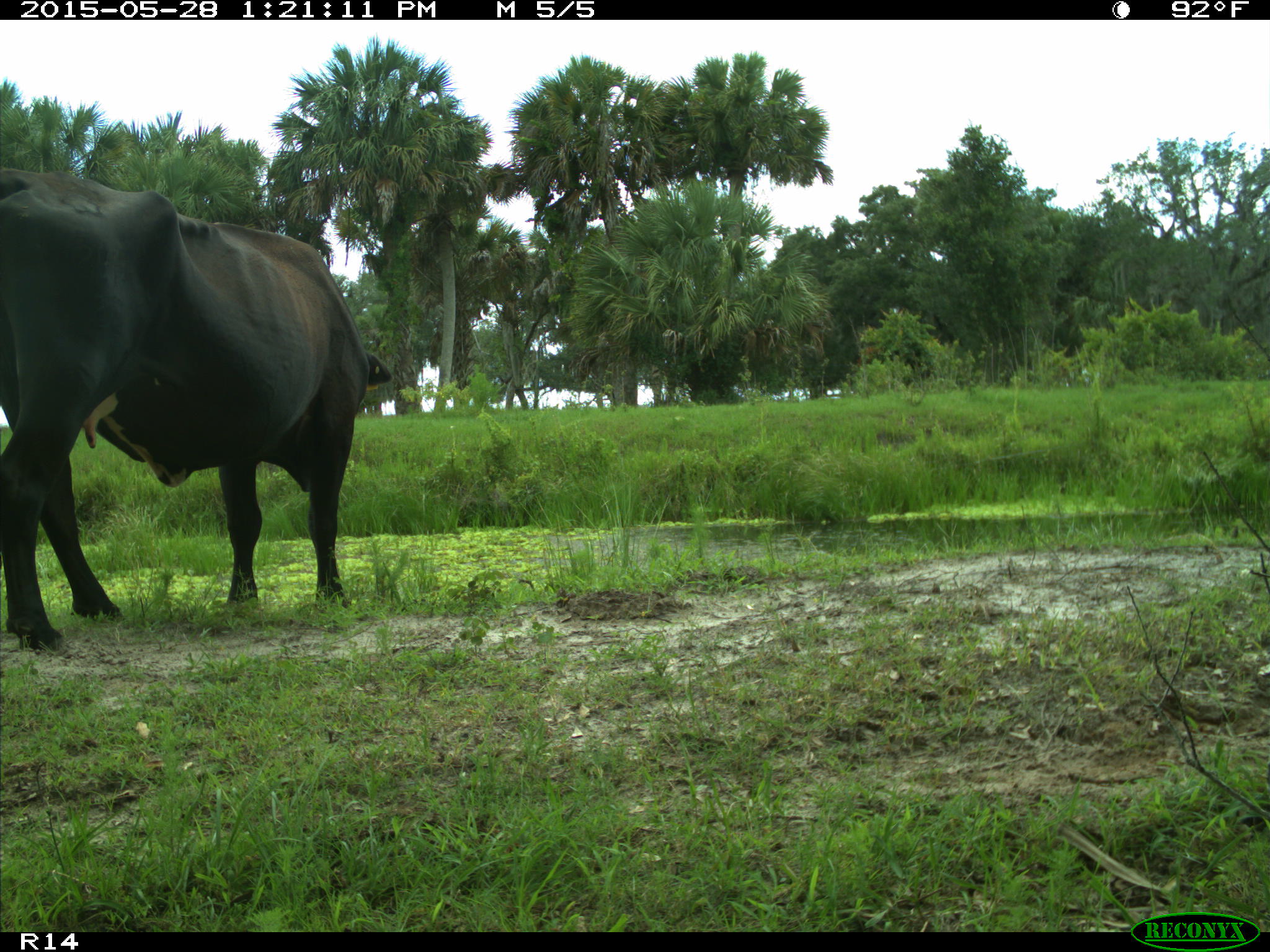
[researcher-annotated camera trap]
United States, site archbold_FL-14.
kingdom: Animalia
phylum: Chordata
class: Mammalia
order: Artiodactyla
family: Bovidae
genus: Bos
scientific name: Bos taurus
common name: domestic cow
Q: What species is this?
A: Bos taurus (domestic cow).